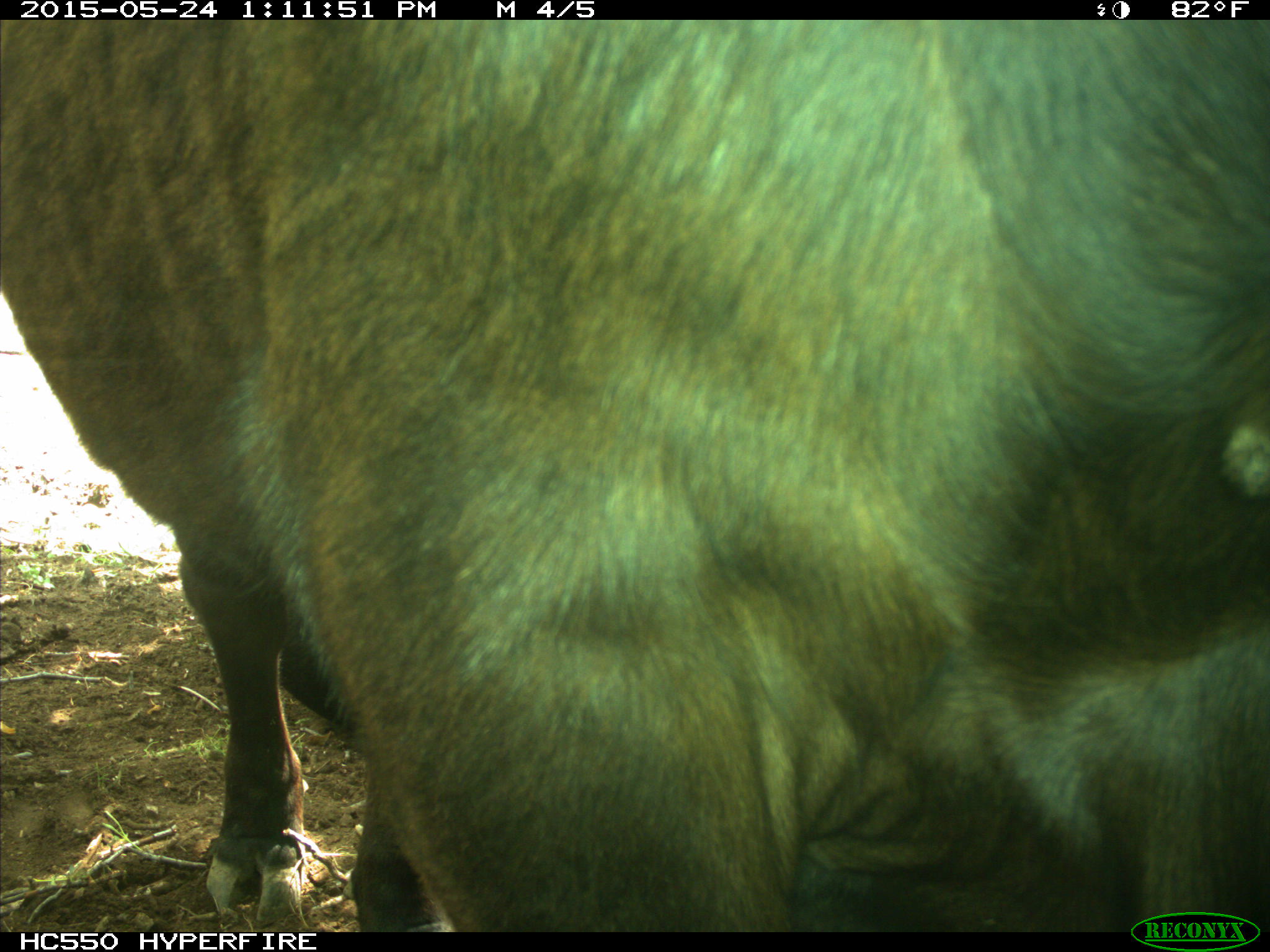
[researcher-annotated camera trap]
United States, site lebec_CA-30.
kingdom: Animalia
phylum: Chordata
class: Mammalia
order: Artiodactyla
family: Bovidae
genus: Bos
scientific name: Bos taurus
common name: domestic cow